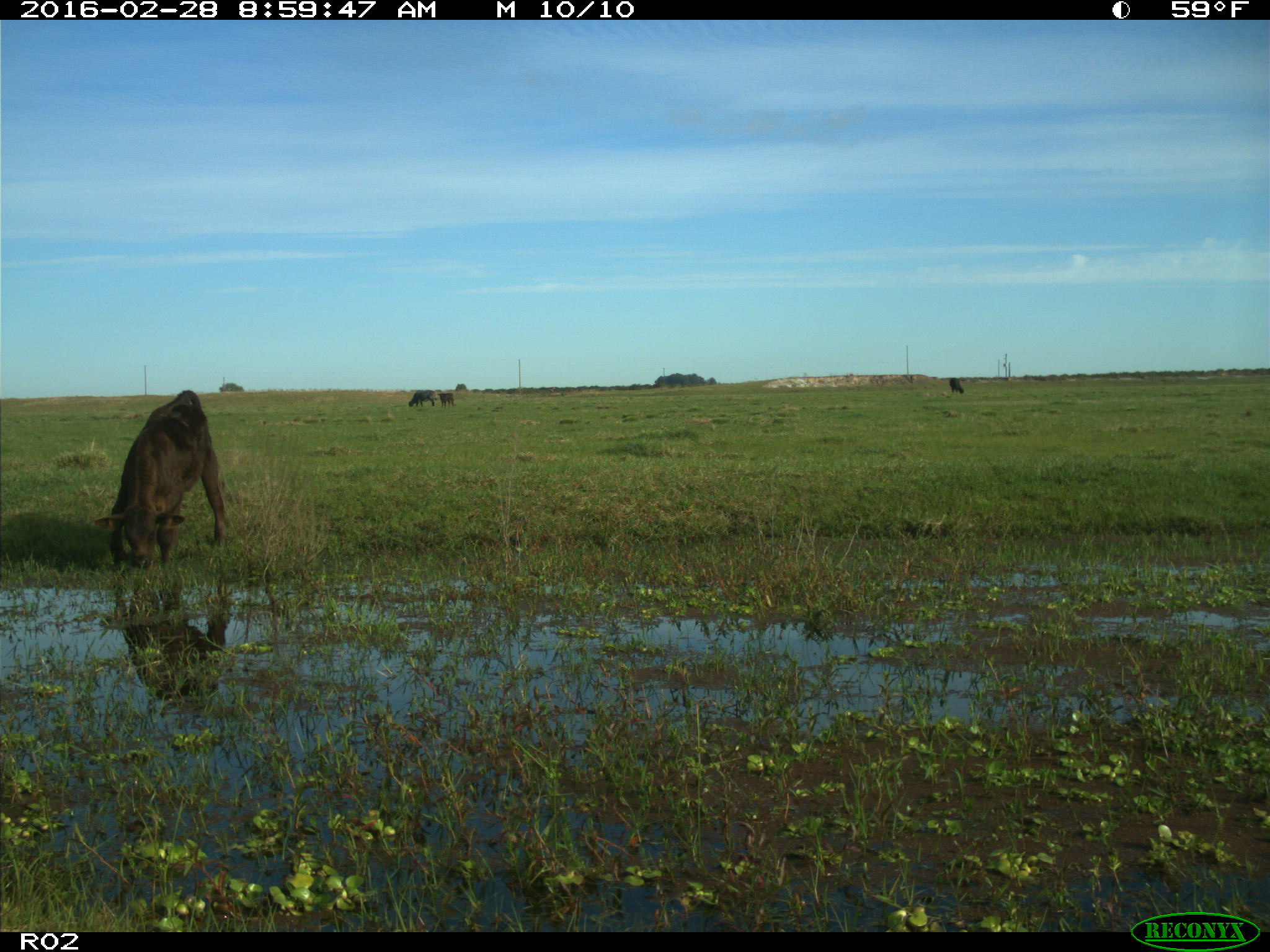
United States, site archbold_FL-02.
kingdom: Animalia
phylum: Chordata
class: Mammalia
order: Artiodactyla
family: Bovidae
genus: Bos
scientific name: Bos taurus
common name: domestic cow